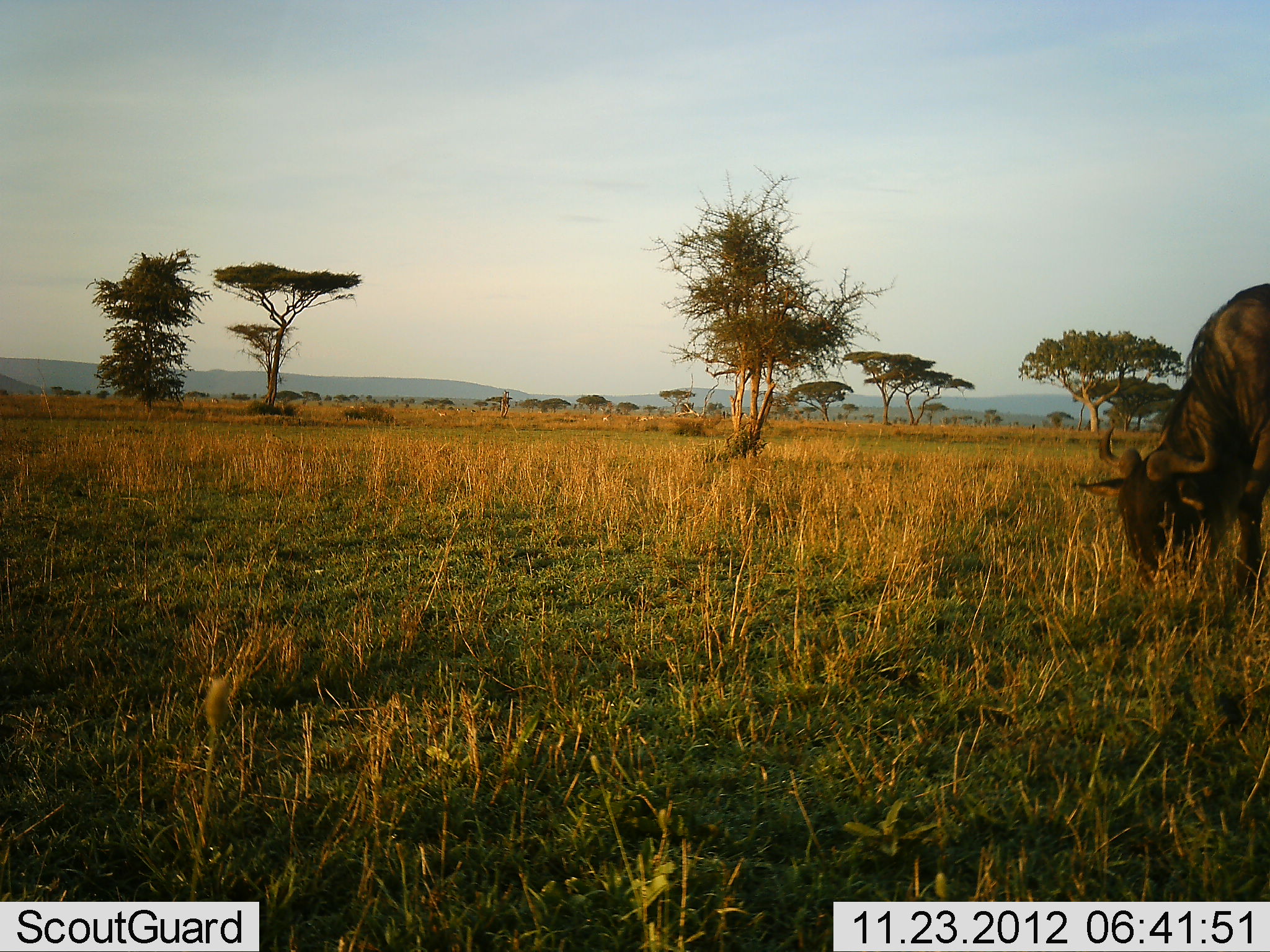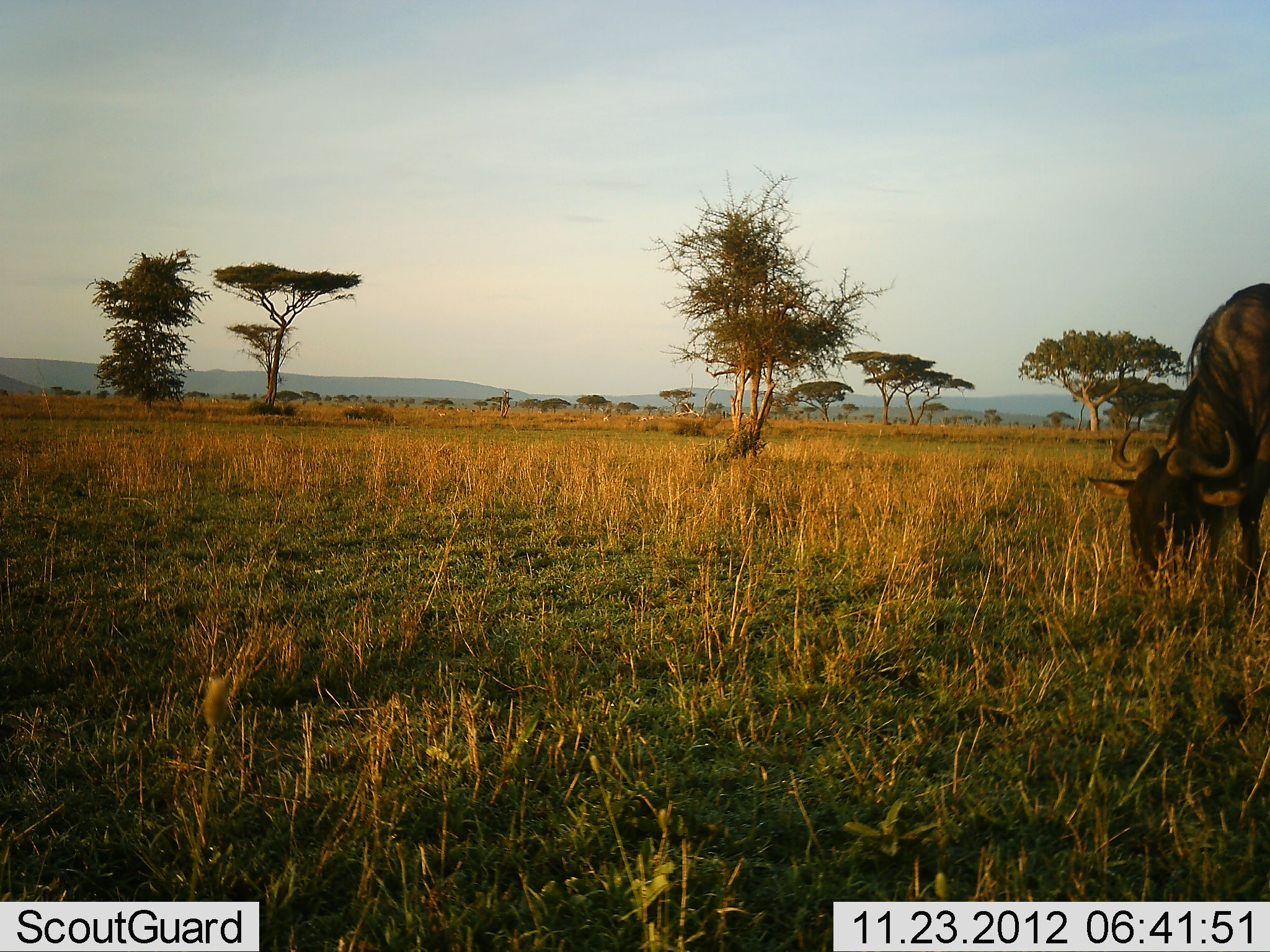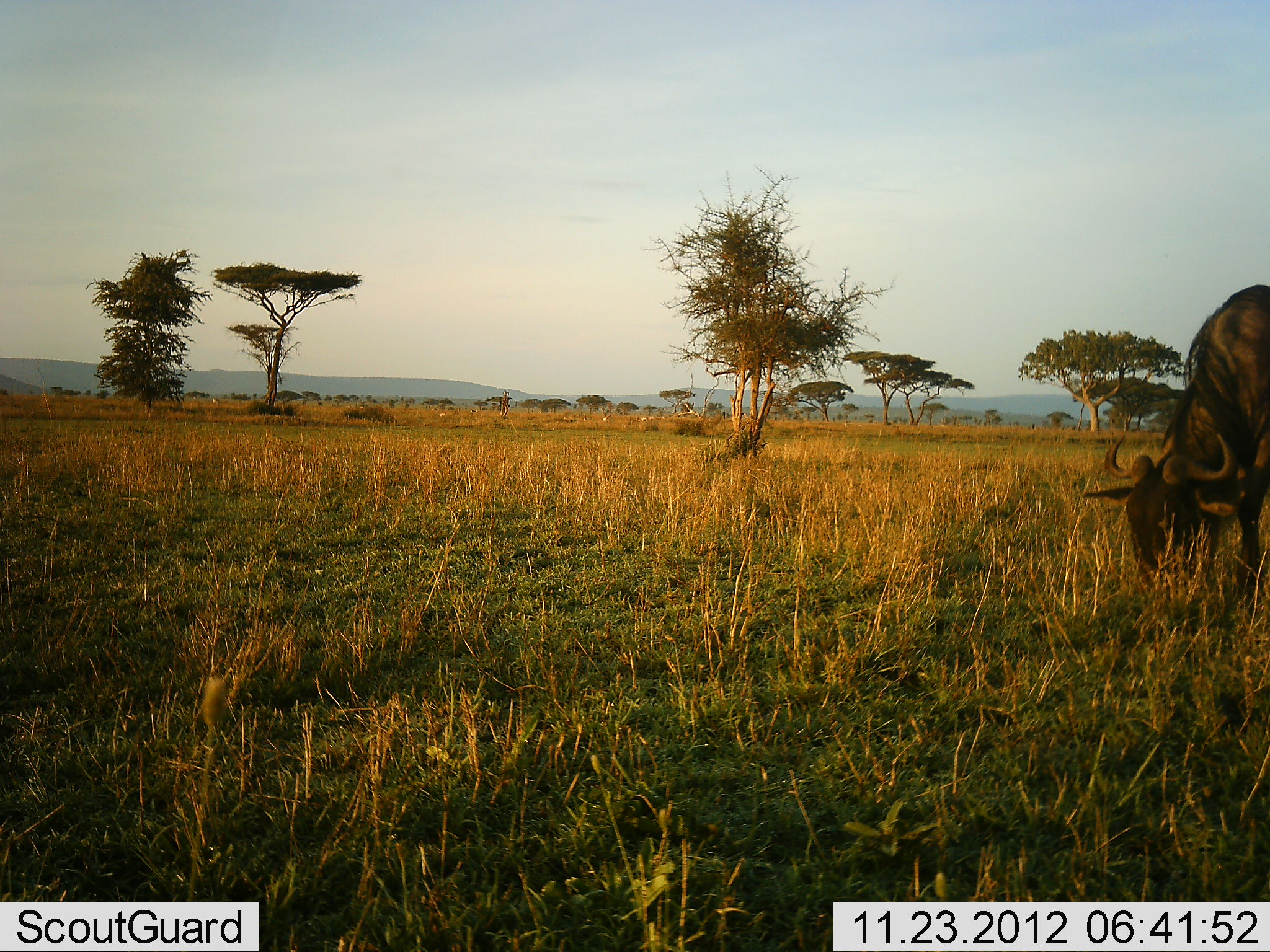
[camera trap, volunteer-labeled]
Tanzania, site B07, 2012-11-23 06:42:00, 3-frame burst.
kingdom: Animalia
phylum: Chordata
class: Mammalia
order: Artiodactyla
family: Bovidae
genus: Connochaetes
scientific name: Connochaetes taurinus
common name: blue wildebeest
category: wildebeest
Wildebeest (blue wildebeest) (Connochaetes taurinus), count 1. Behavior (volunteer vote fractions): standing 10%, resting 0%, moving 0%, interacting 0%. Young present (vote fraction): 0%. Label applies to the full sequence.